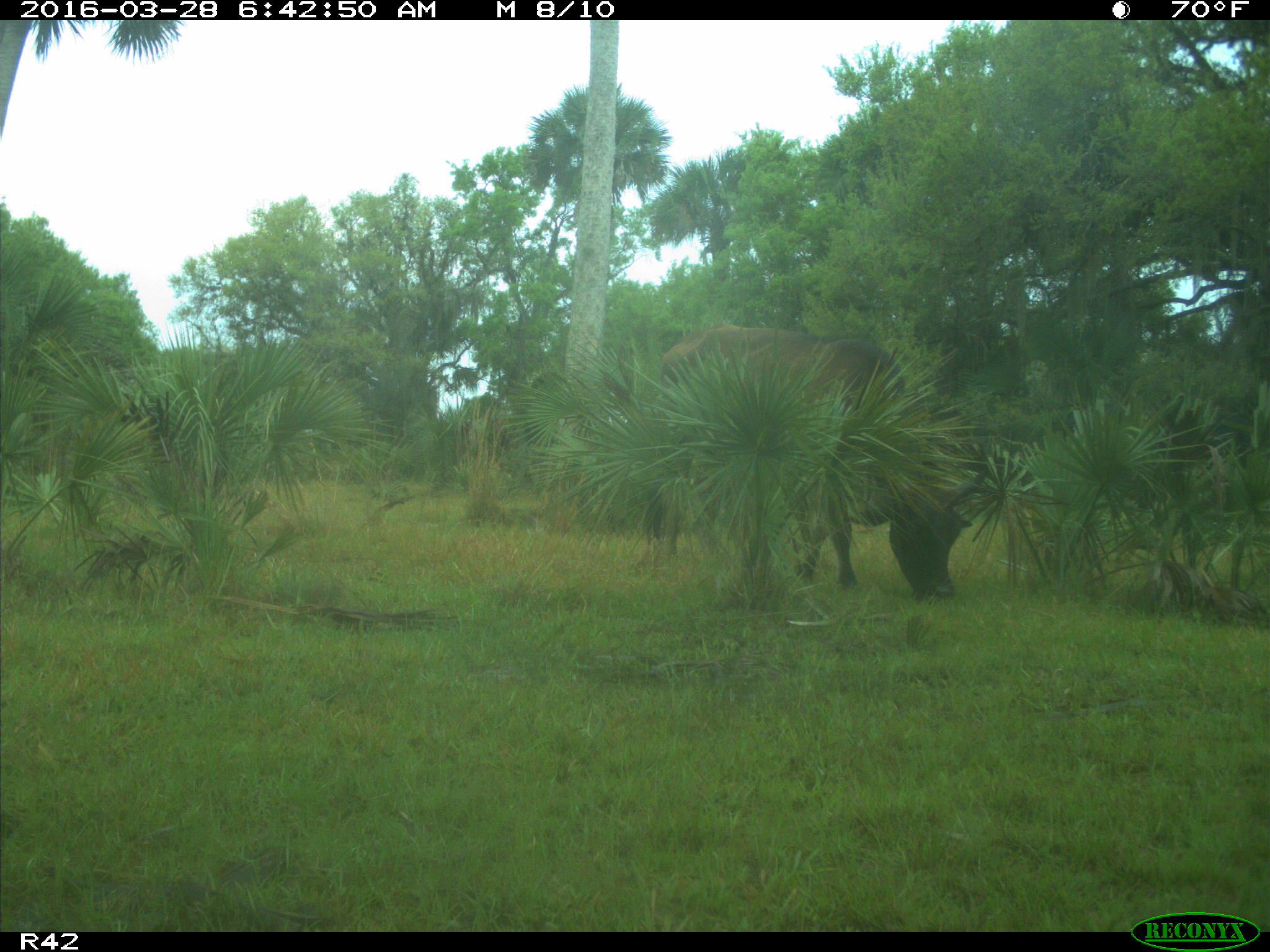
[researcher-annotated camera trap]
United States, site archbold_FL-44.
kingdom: Animalia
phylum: Chordata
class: Mammalia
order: Artiodactyla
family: Bovidae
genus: Bos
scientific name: Bos taurus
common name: domestic cow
Bos taurus (domestic cow).